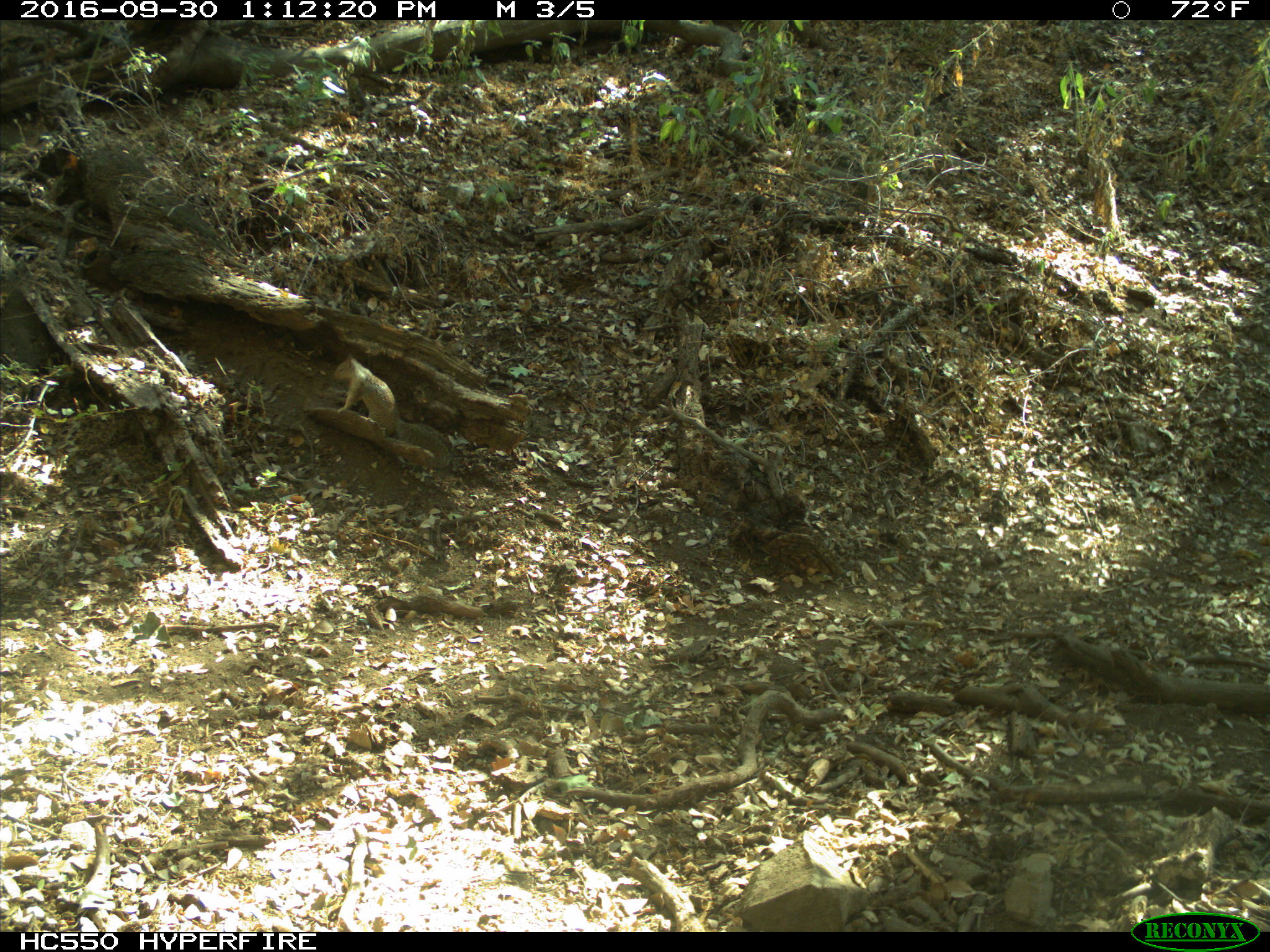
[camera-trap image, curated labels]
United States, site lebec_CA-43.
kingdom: Animalia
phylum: Chordata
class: Mammalia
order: Rodentia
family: Sciuridae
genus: Otospermophilus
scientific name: Otospermophilus beecheyi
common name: california ground squirrel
Otospermophilus beecheyi (california ground squirrel).